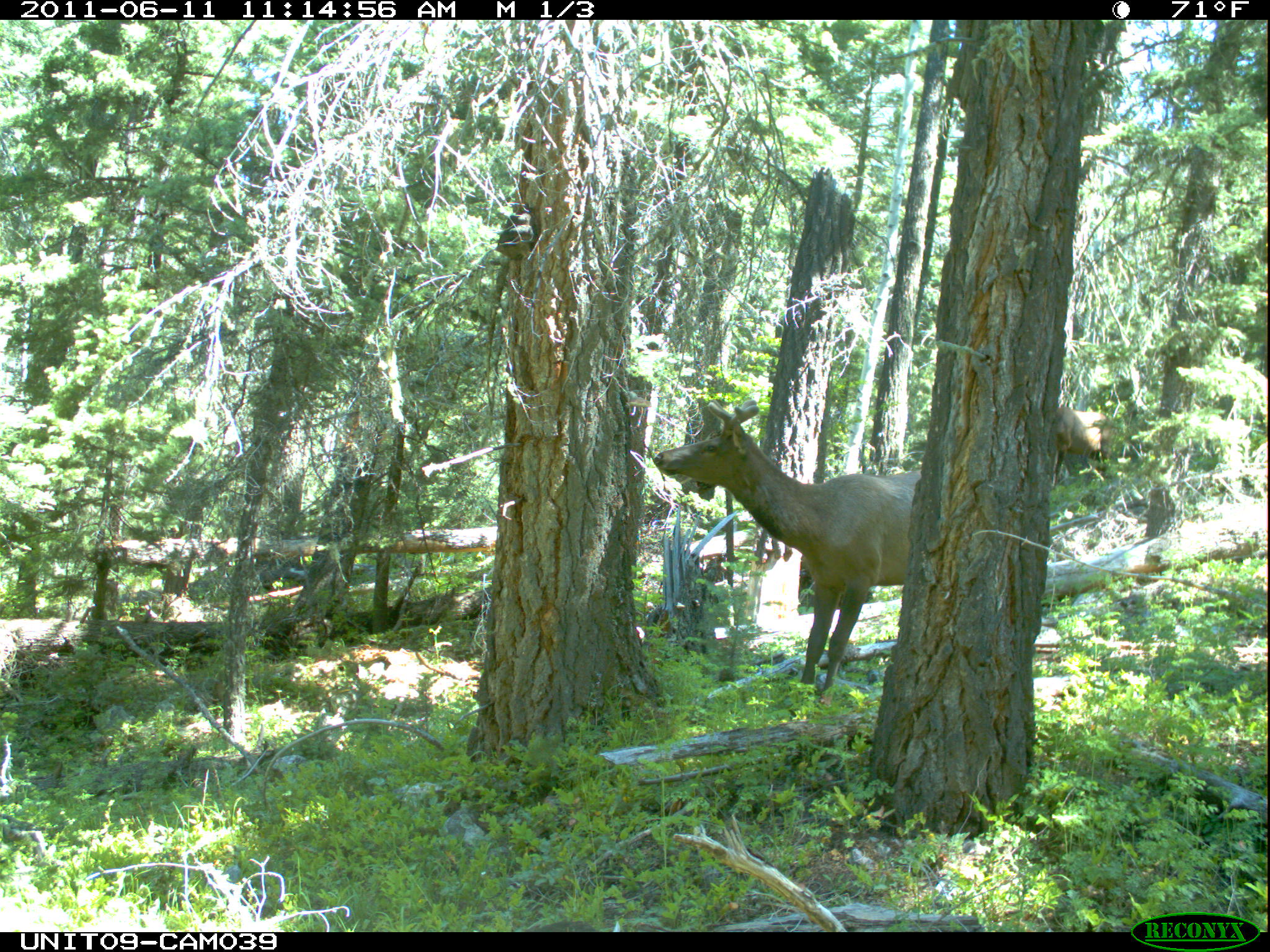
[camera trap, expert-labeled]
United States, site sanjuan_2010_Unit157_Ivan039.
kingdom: Animalia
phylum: Chordata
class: Mammalia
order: Artiodactyla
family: Cervidae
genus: Cervus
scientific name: Cervus elaphus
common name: red deer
Cervus elaphus (red deer).